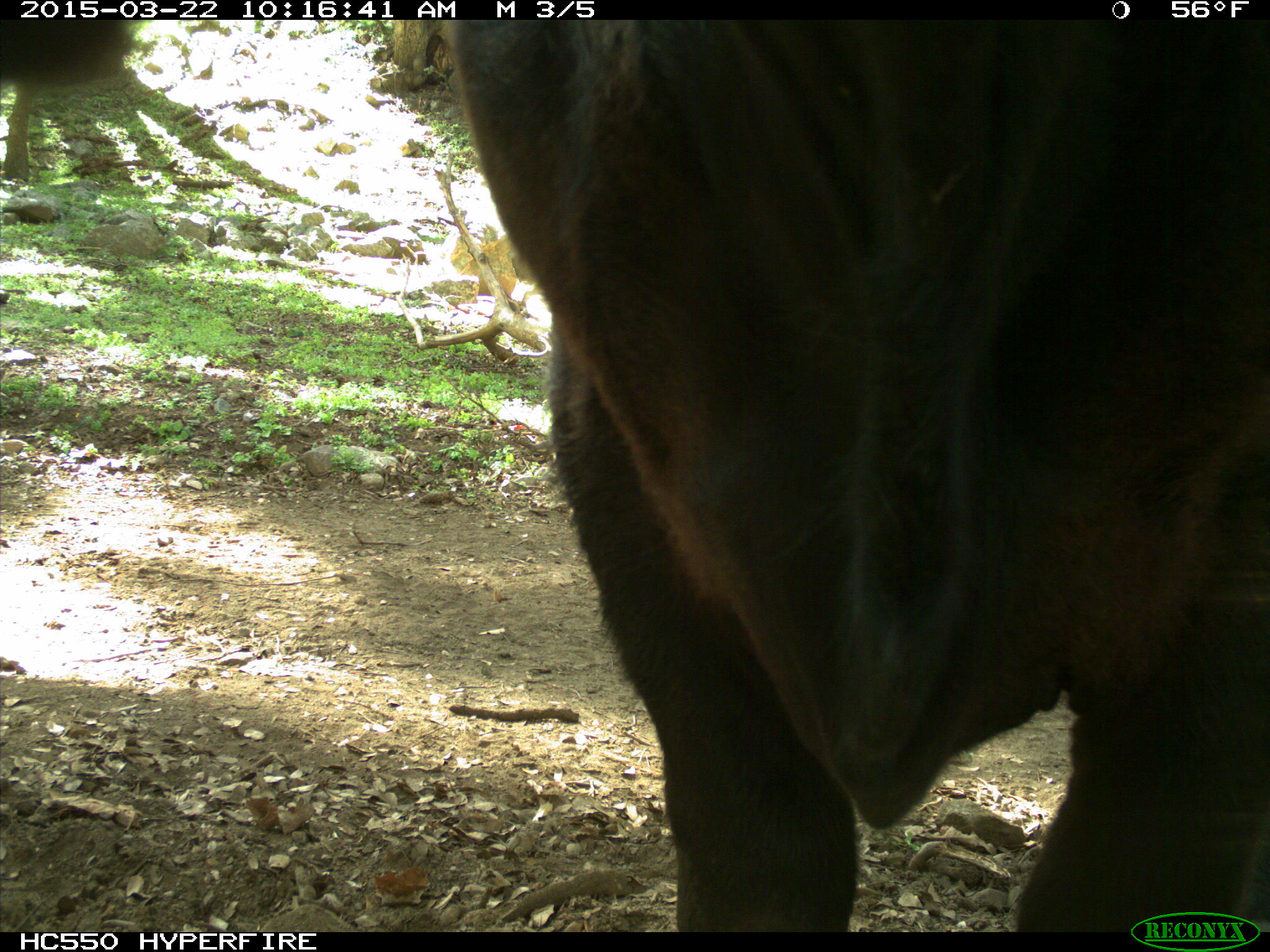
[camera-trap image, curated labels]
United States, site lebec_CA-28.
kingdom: Animalia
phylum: Chordata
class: Mammalia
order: Artiodactyla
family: Bovidae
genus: Bos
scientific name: Bos taurus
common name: domestic cow